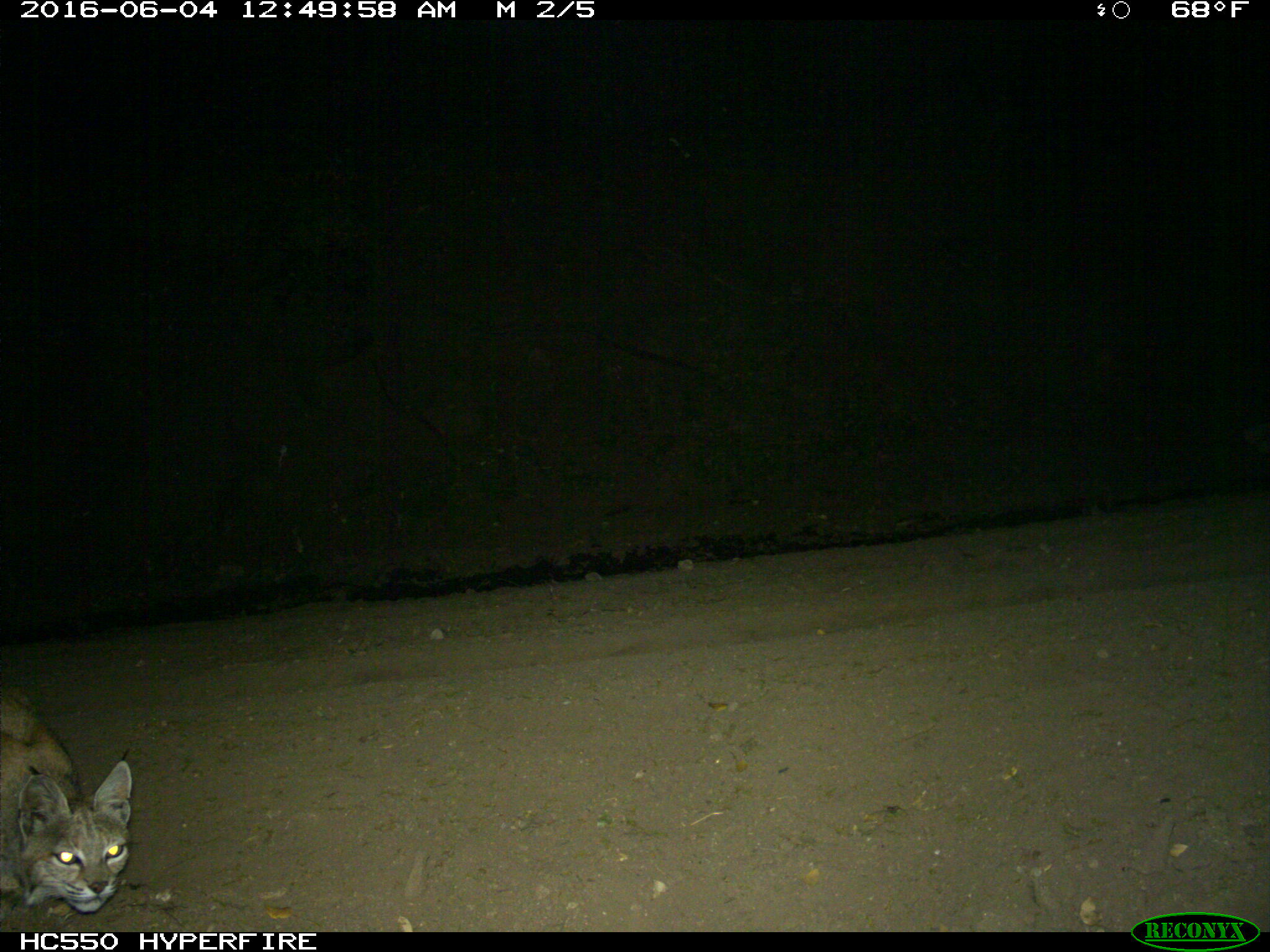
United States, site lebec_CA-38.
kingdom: Animalia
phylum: Chordata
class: Mammalia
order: Carnivora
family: Felidae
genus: Lynx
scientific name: Lynx rufus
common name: bobcat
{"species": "Lynx rufus (bobcat)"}